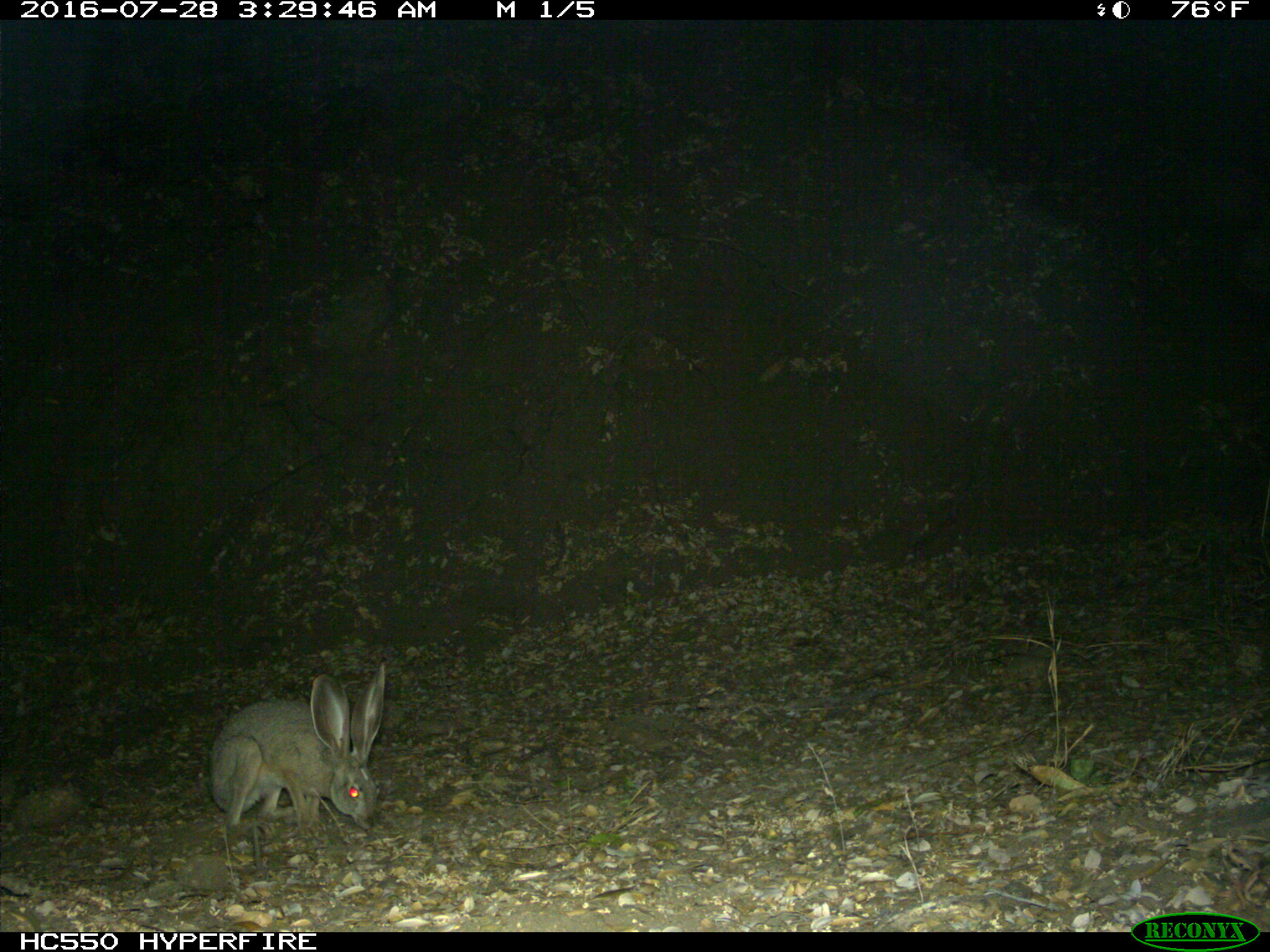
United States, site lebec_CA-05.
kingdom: Animalia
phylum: Chordata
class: Mammalia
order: Lagomorpha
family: Leporidae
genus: Lepus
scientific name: Lepus californicus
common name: black-tailed jackrabbit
Lepus californicus (black-tailed jackrabbit).